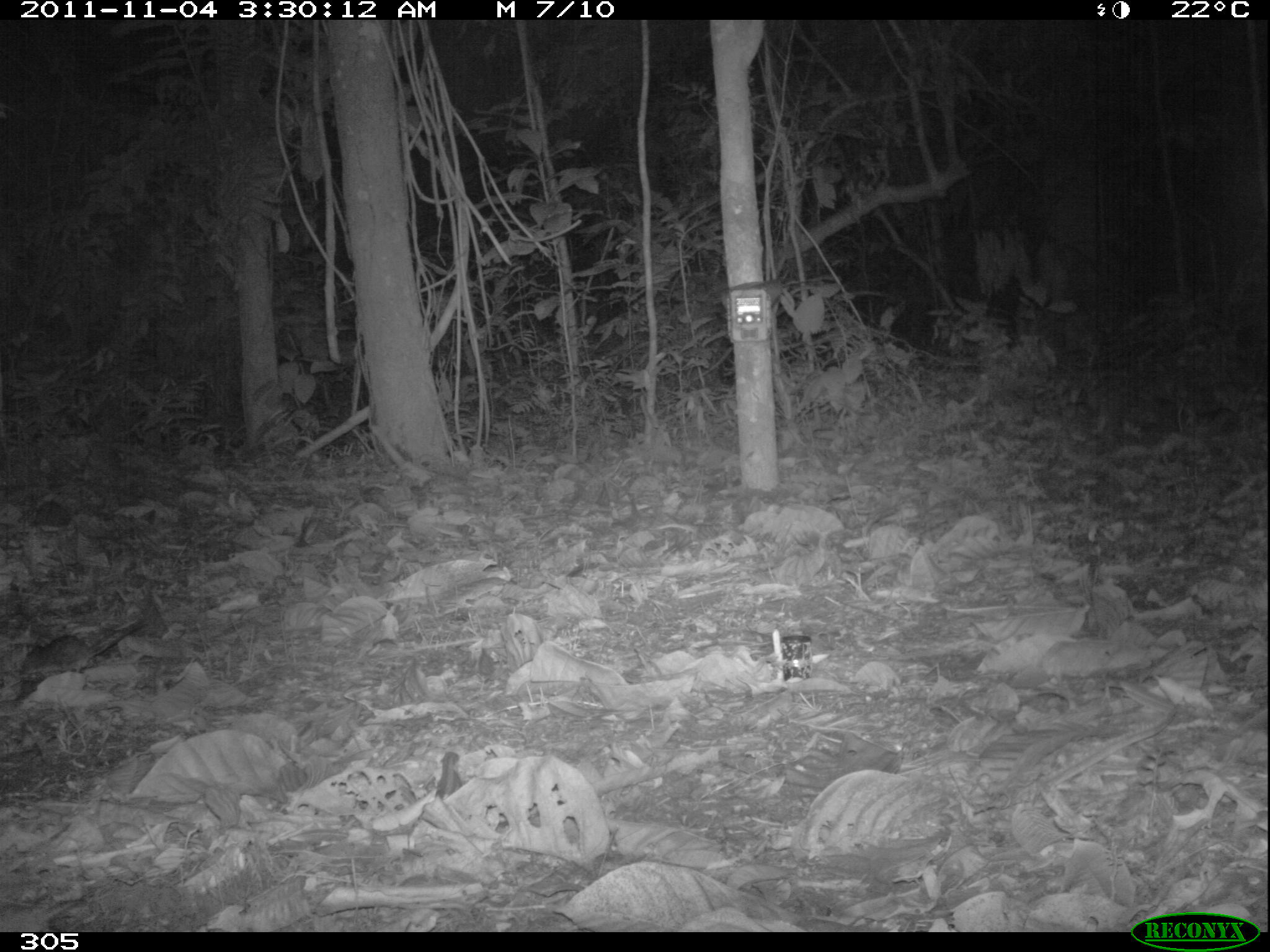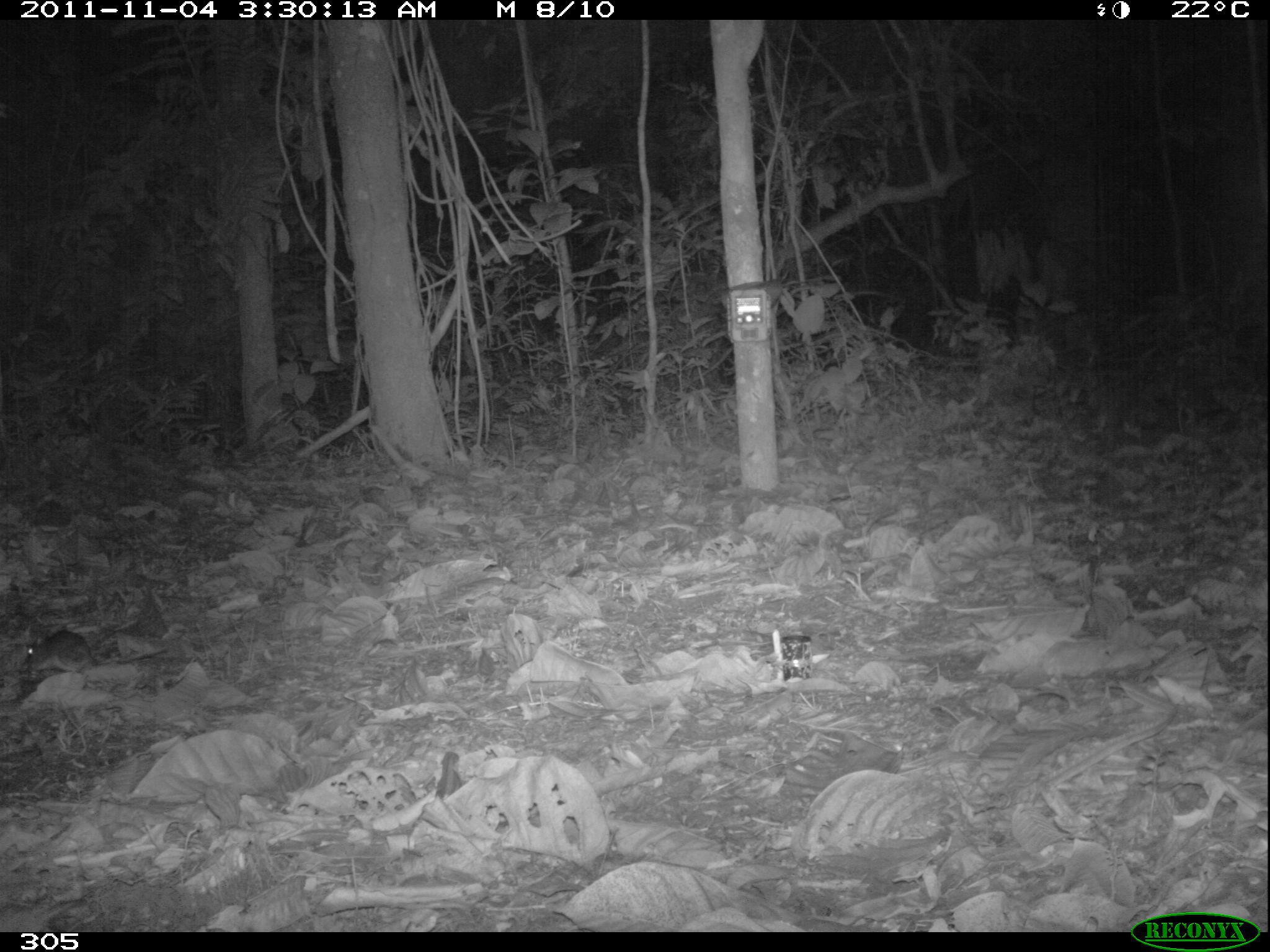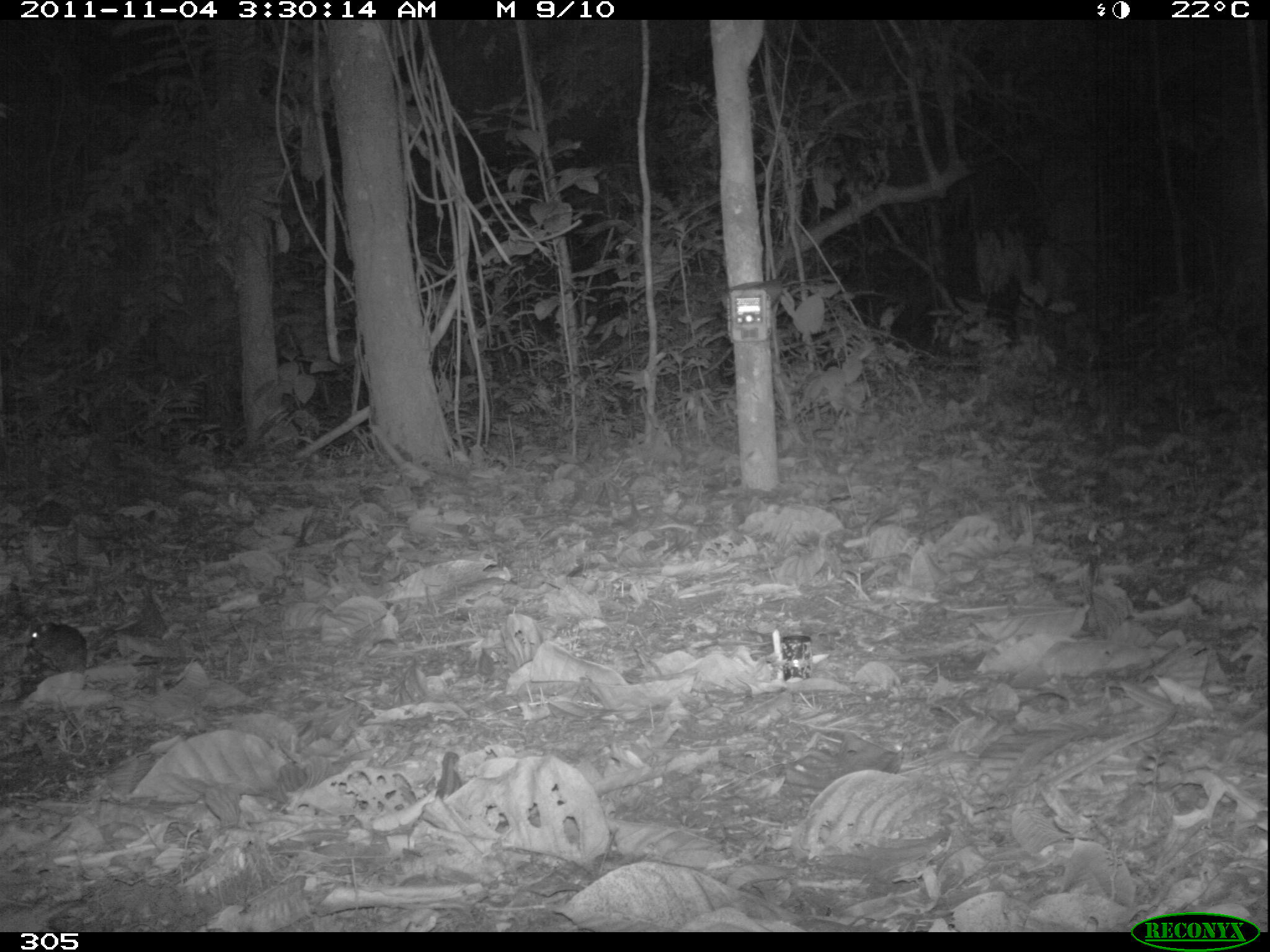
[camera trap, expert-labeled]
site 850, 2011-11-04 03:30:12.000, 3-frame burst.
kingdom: Animalia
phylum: Chordata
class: Mammalia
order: Rodentia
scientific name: Rodentia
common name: rodents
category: unknown rodent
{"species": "unknown rodent (rodents) (Rodentia)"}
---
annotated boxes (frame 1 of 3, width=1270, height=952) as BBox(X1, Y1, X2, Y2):
unknown rodent: BBox(19, 621, 142, 675)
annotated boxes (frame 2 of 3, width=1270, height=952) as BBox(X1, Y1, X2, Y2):
unknown rodent: BBox(21, 630, 169, 672)